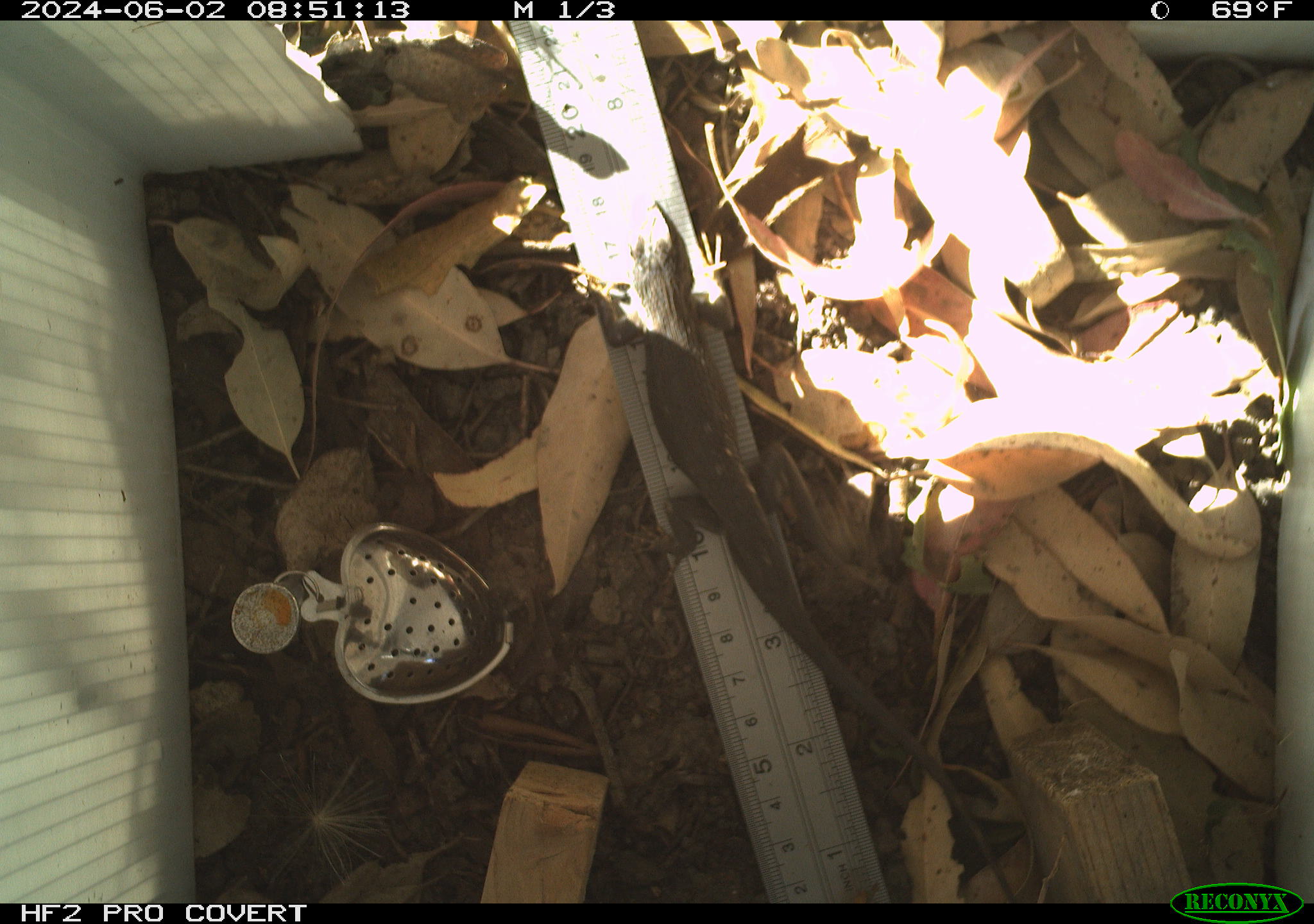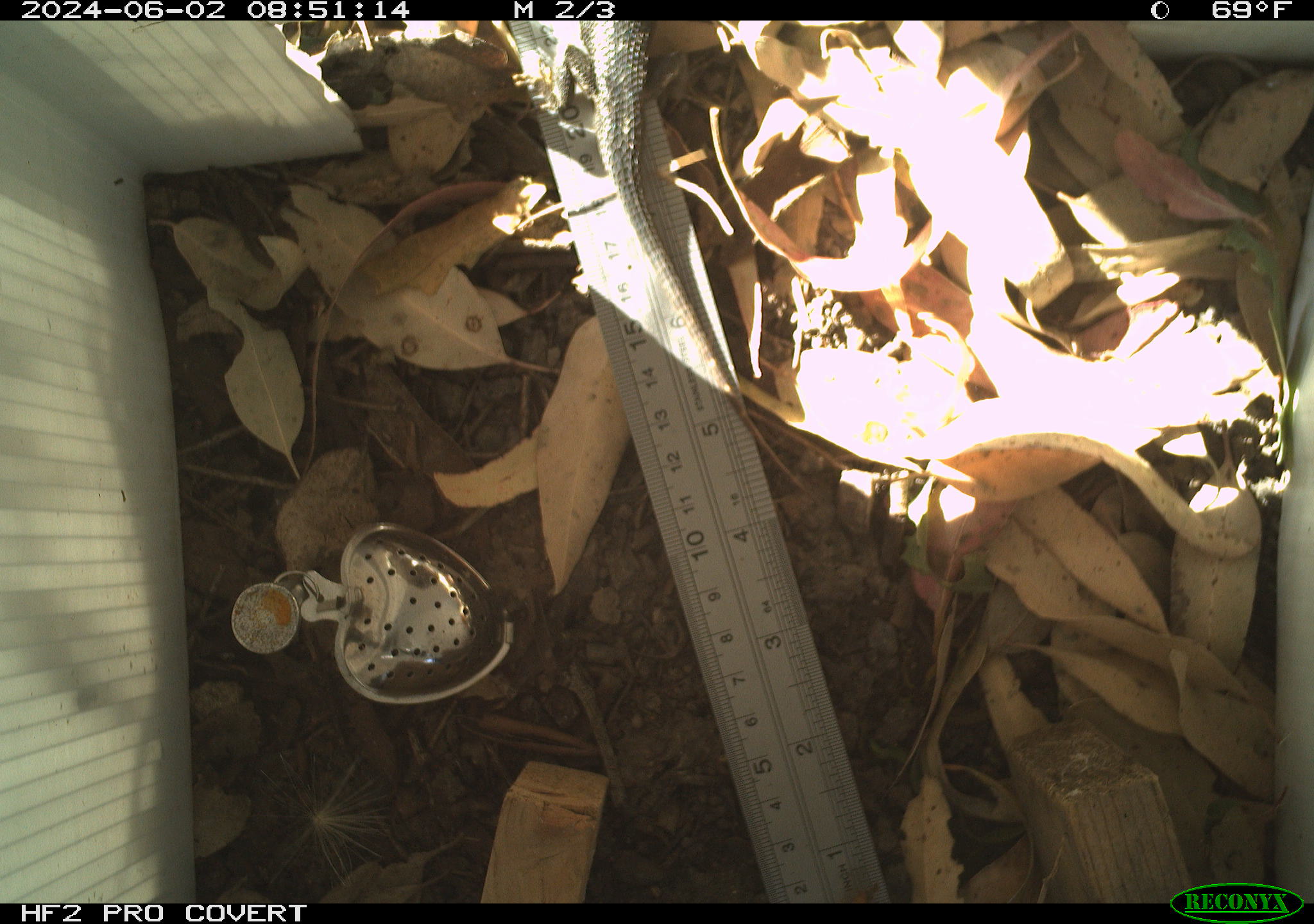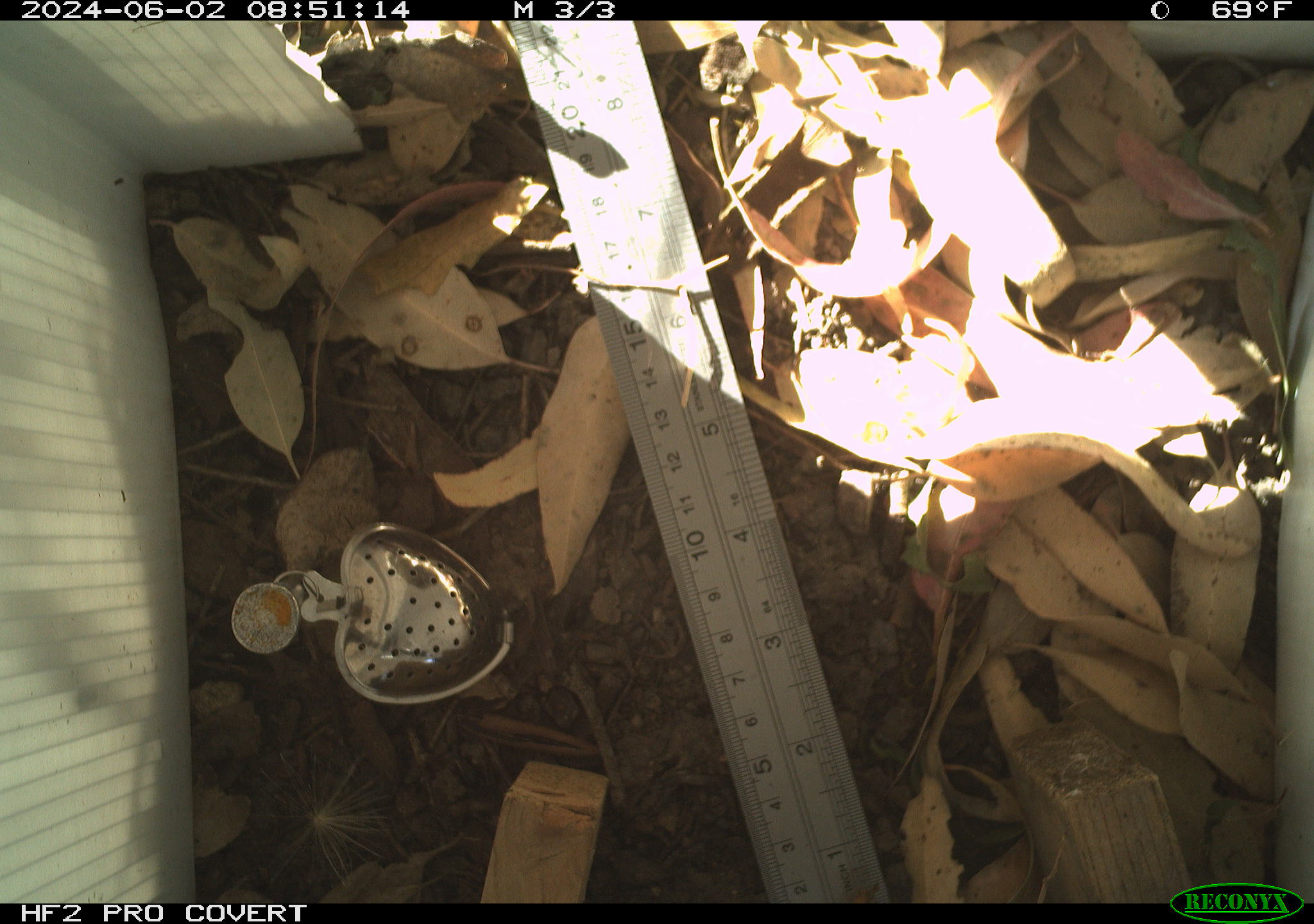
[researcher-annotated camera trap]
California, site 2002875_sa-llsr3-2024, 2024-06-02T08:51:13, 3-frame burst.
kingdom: Animalia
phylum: Chordata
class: Reptilia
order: Squamata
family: Phrynosomatidae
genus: Sceloporus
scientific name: Sceloporus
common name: spiny lizards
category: sceloporus species